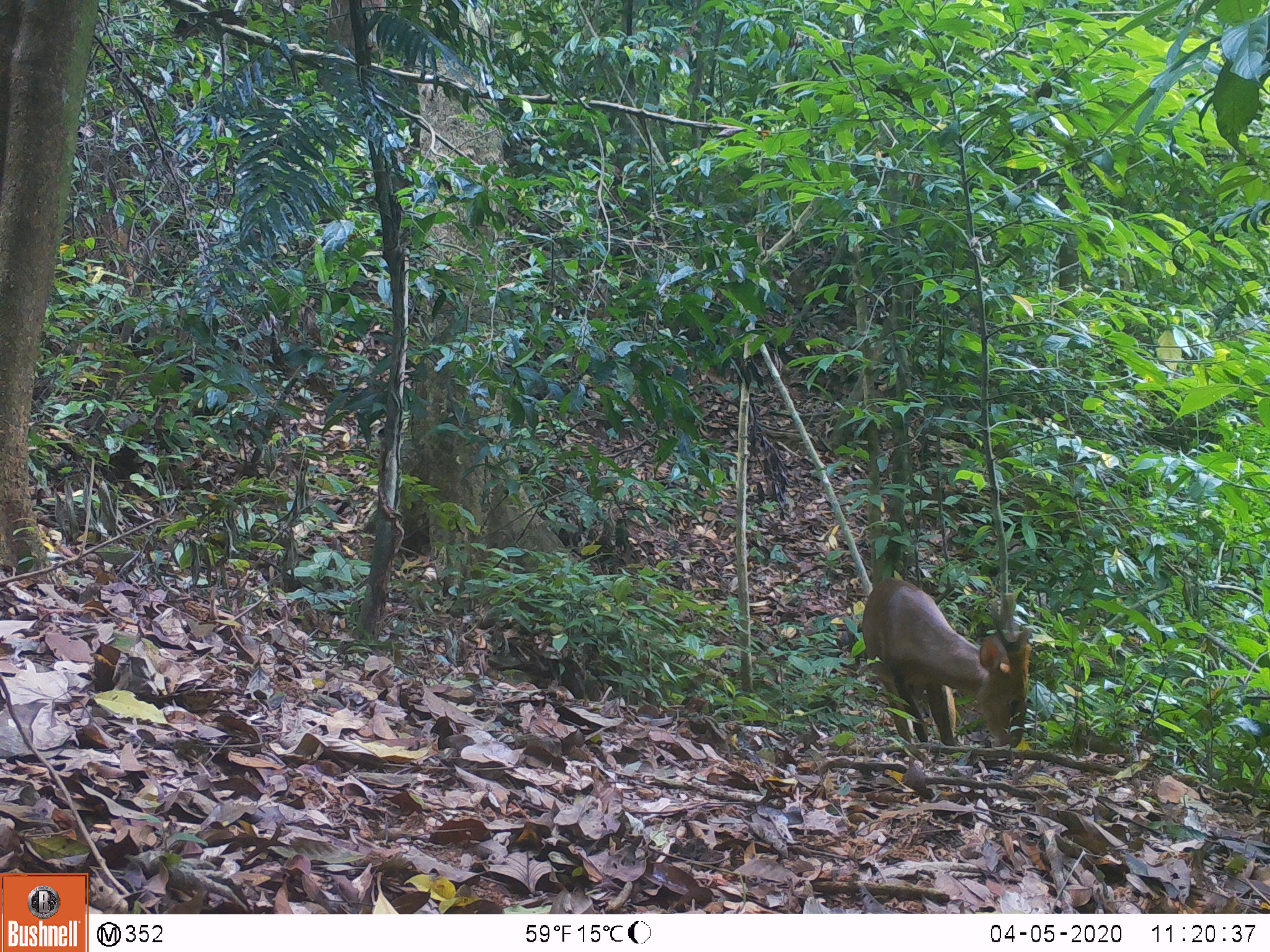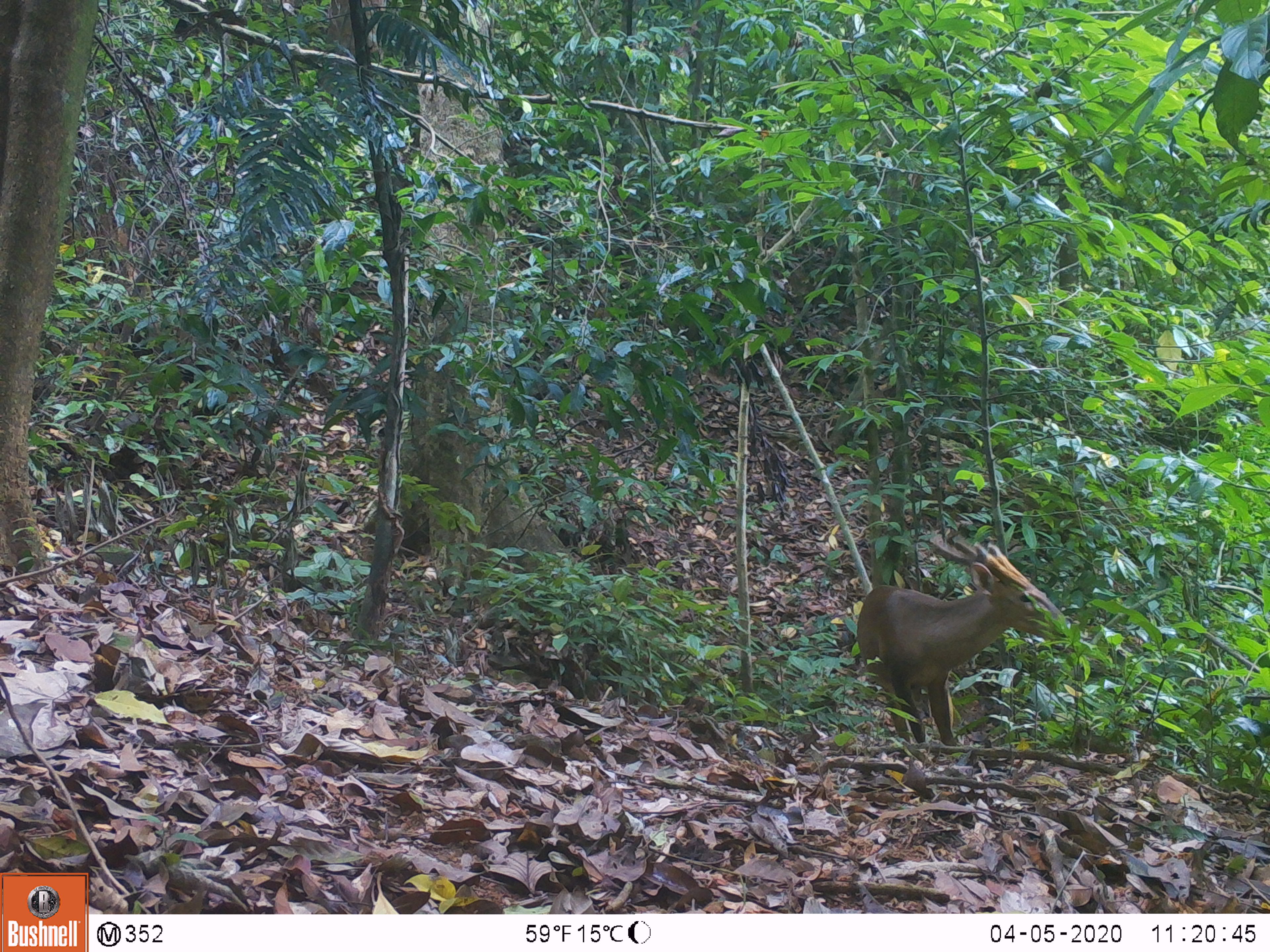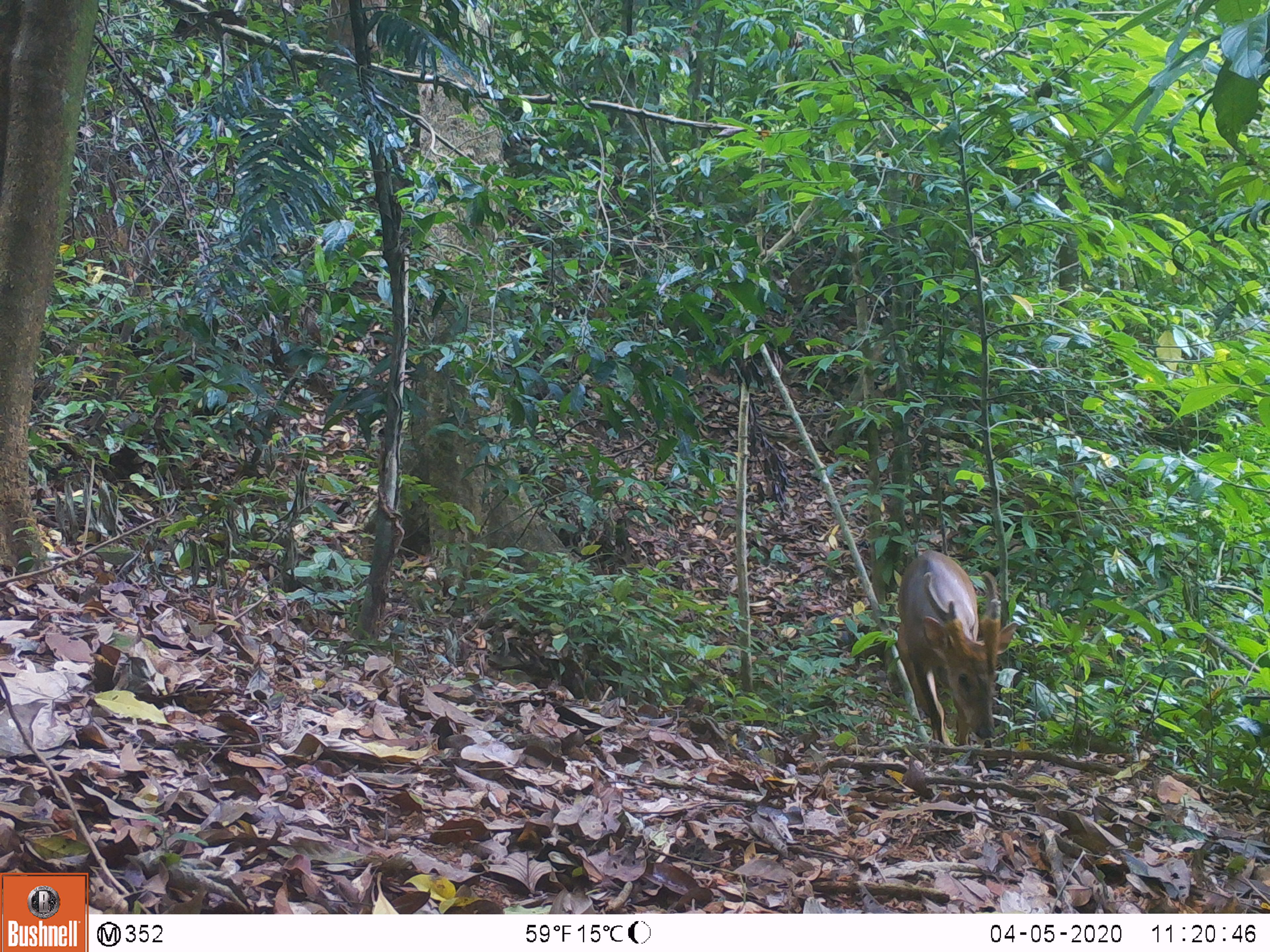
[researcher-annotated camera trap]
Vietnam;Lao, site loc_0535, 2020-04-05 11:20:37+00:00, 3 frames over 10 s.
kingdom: Animalia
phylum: Chordata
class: Mammalia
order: Artiodactyla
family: Cervidae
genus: Muntiacus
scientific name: Muntiacus vuquangensis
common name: large-antlered muntjac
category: large antlered muntjac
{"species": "large antlered muntjac (large-antlered muntjac) (Muntiacus vuquangensis)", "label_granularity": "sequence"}